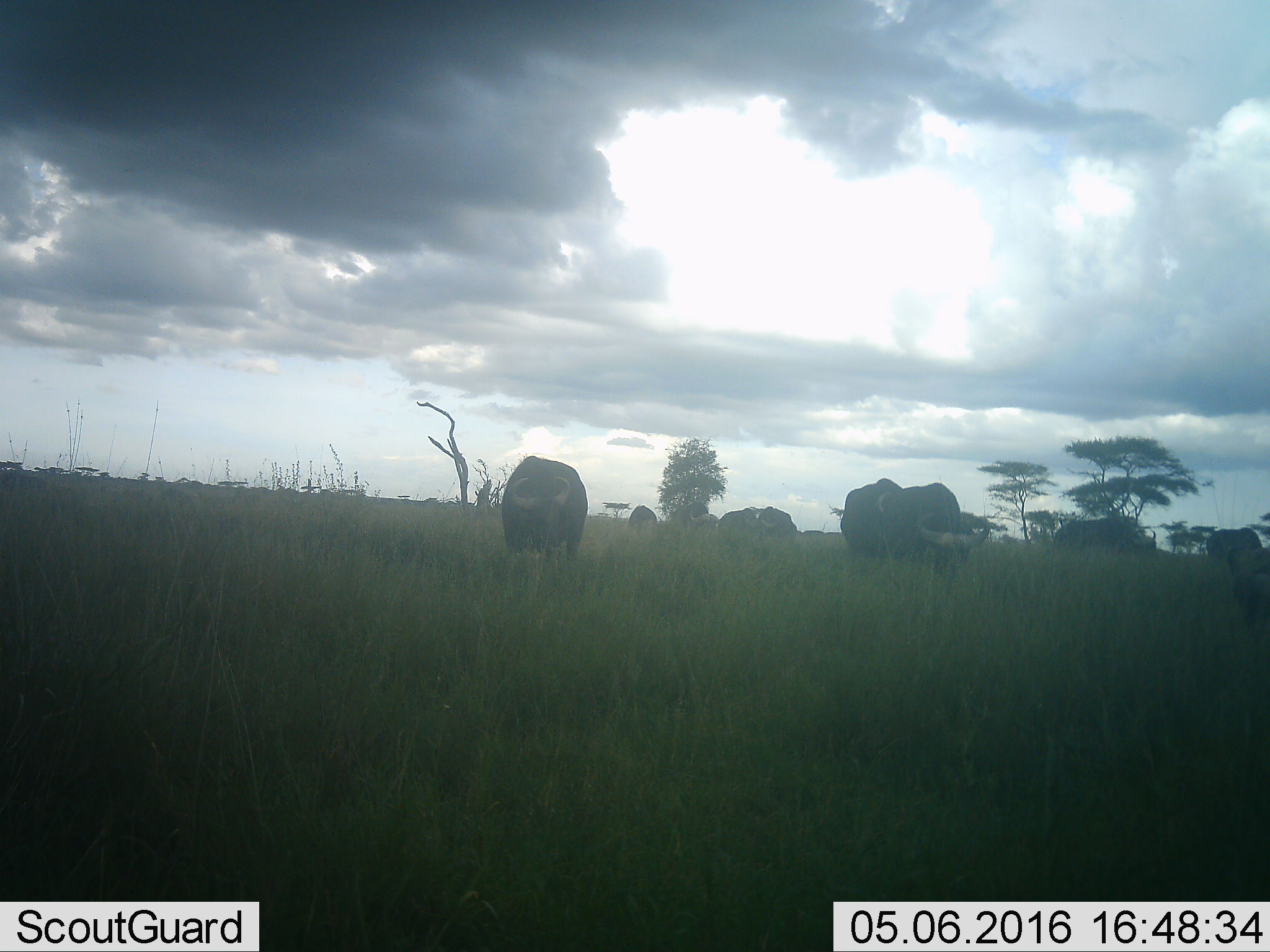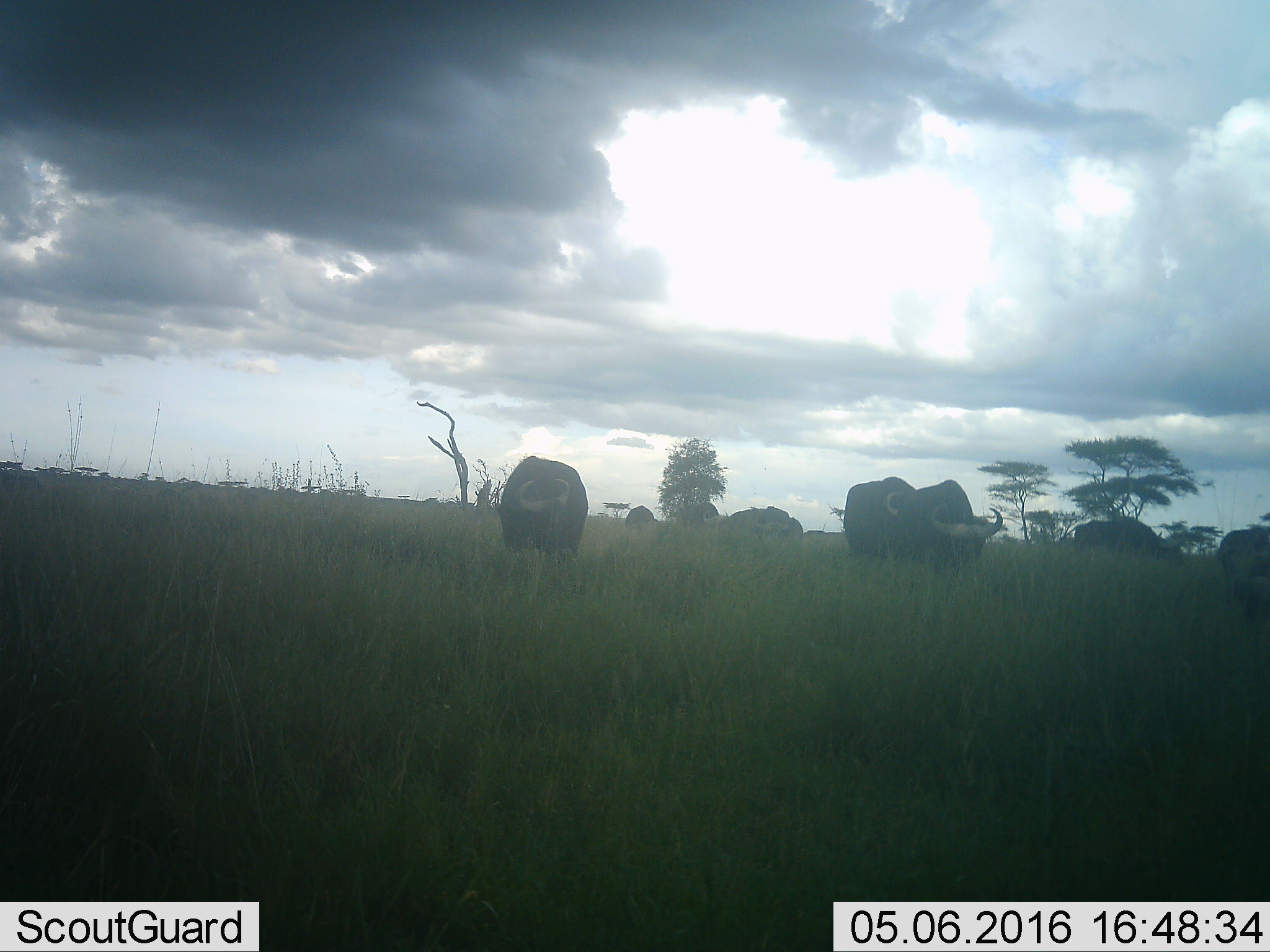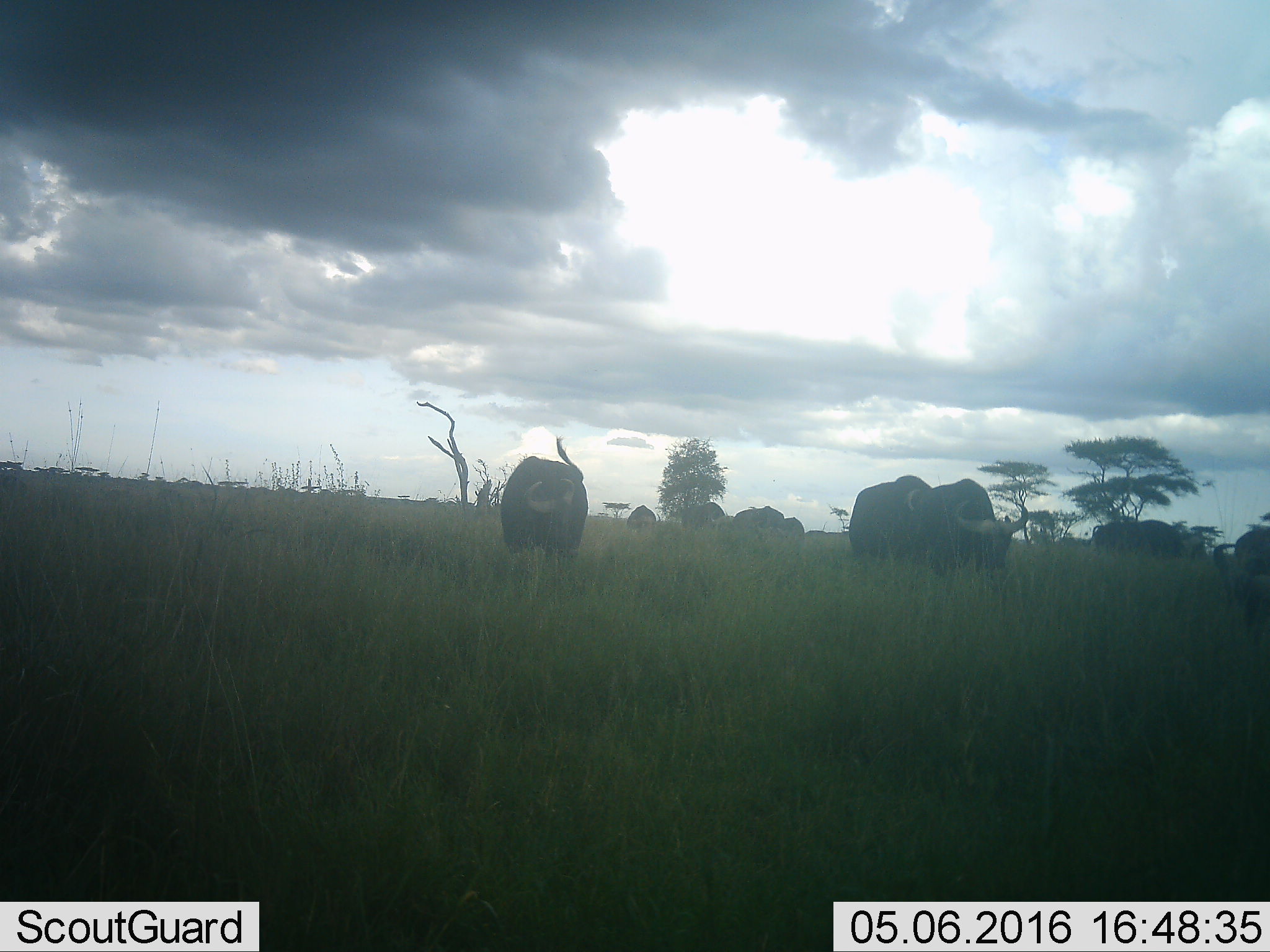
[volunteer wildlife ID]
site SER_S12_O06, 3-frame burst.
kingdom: Animalia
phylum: Chordata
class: Mammalia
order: Artiodactyla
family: Bovidae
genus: Syncerus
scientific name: Syncerus caffer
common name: african buffalo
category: buffalo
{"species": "buffalo (african buffalo) (Syncerus caffer)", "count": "10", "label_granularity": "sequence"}